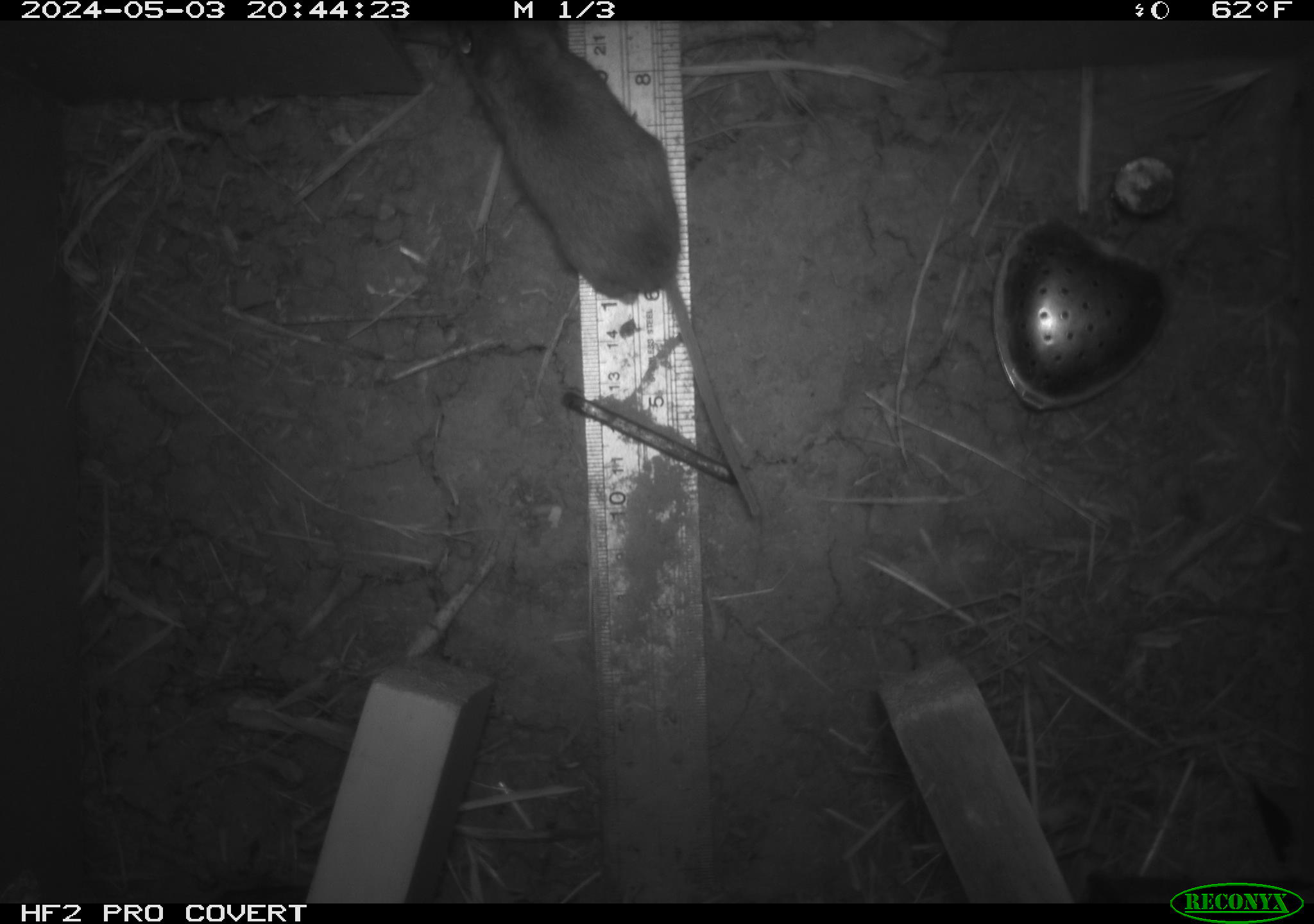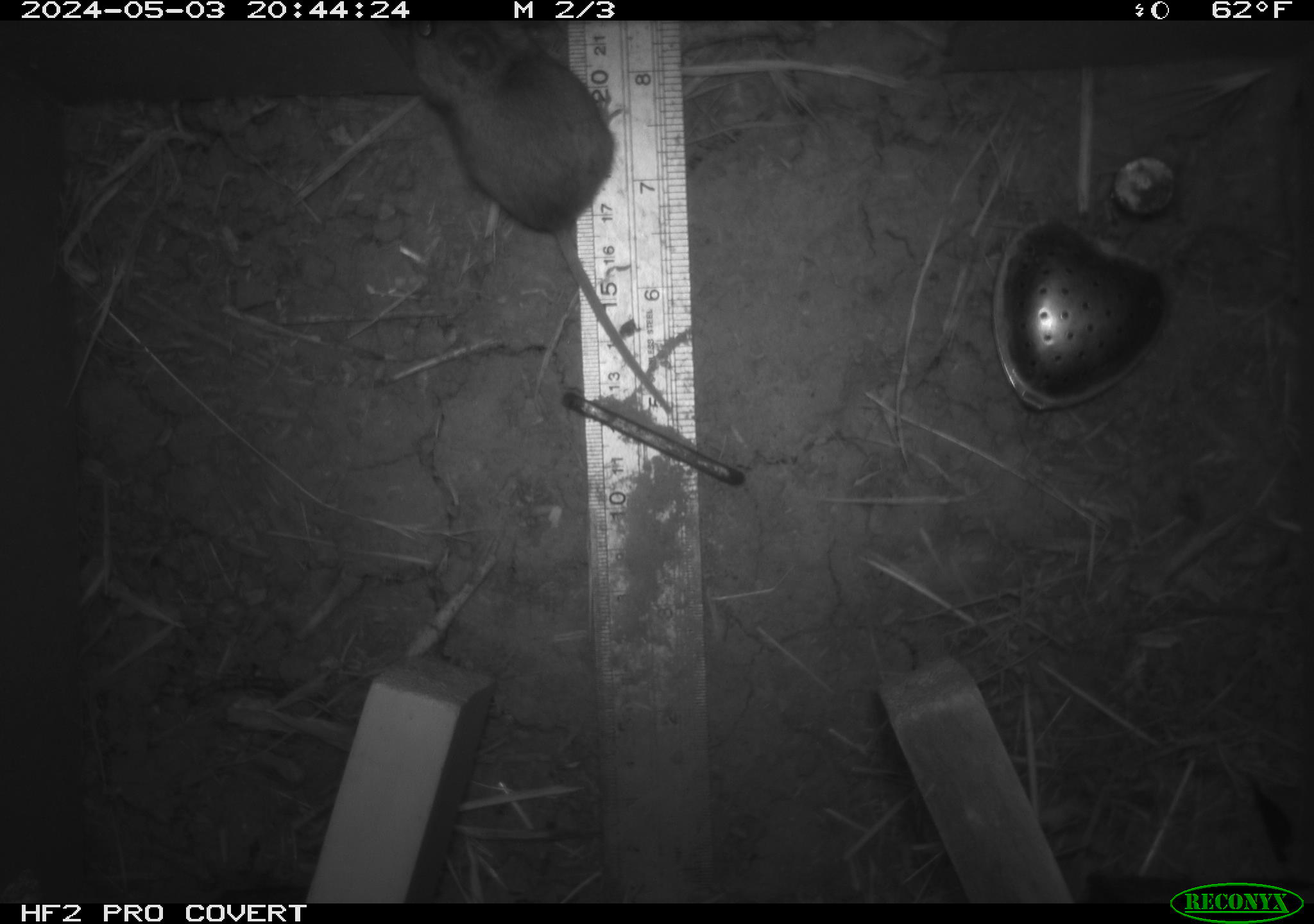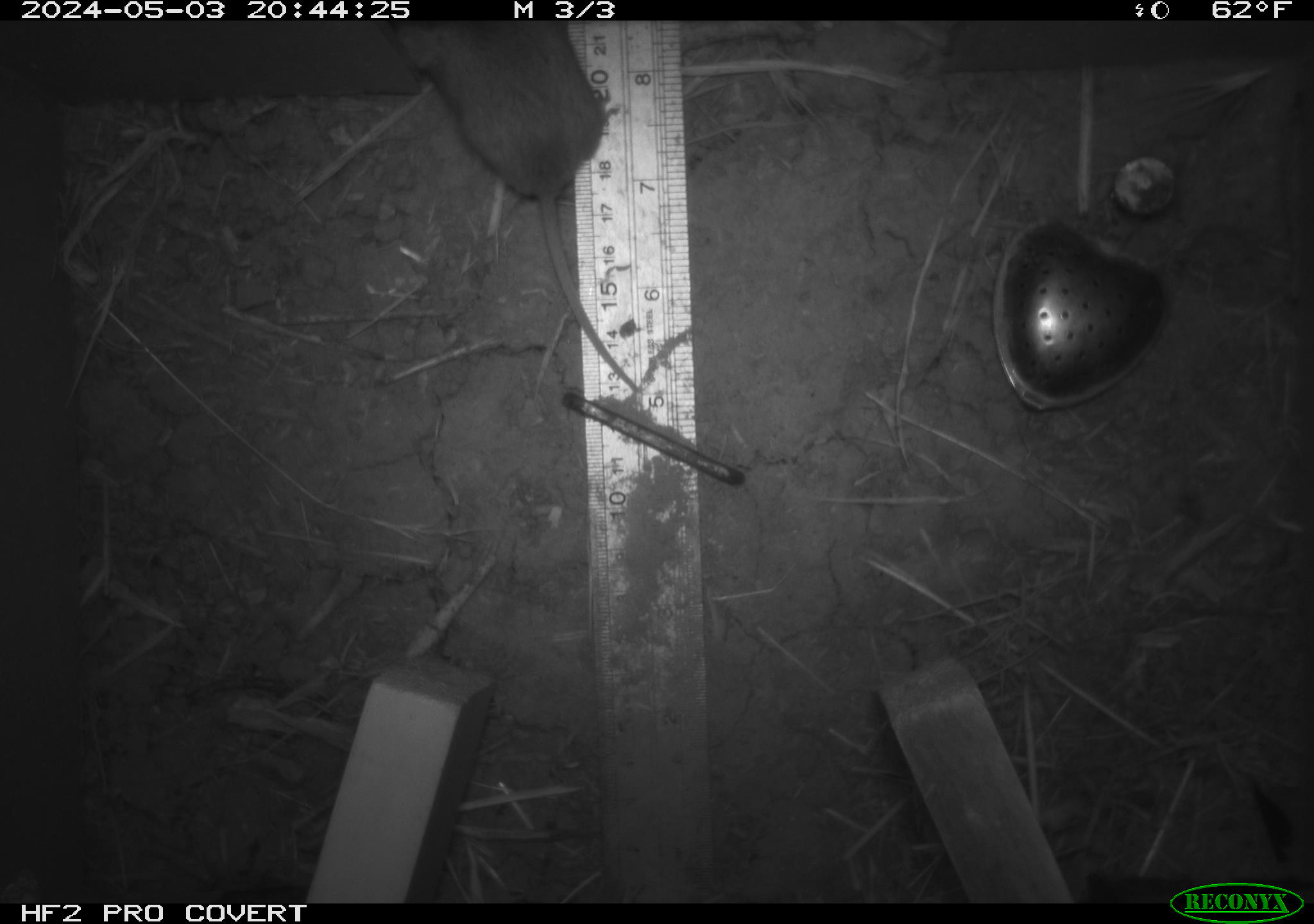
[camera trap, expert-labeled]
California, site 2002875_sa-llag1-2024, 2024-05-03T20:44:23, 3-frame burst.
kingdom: Animalia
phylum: Chordata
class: Mammalia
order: Rodentia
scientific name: Rodentia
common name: mouse species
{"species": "mouse species (Rodentia)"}